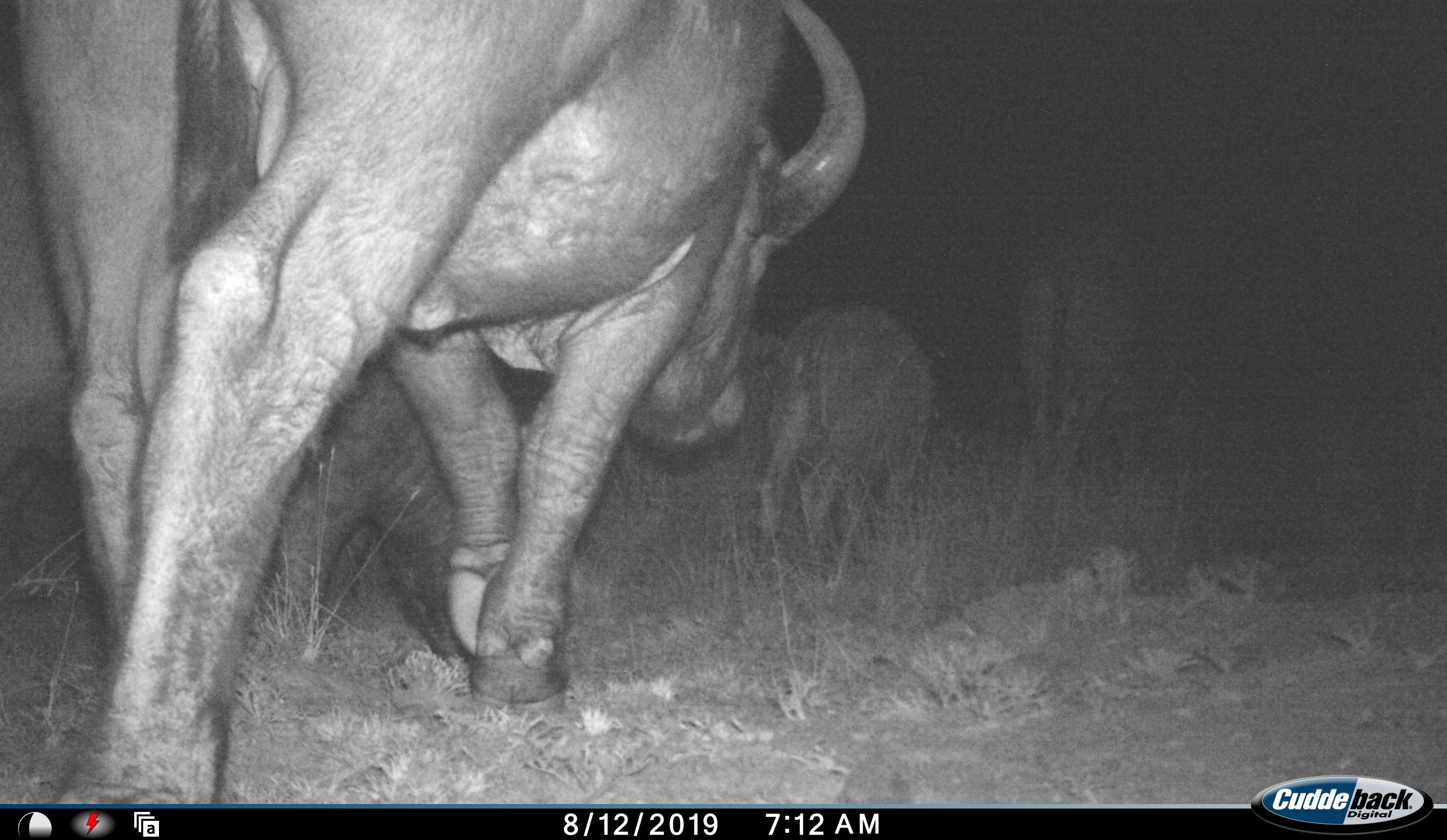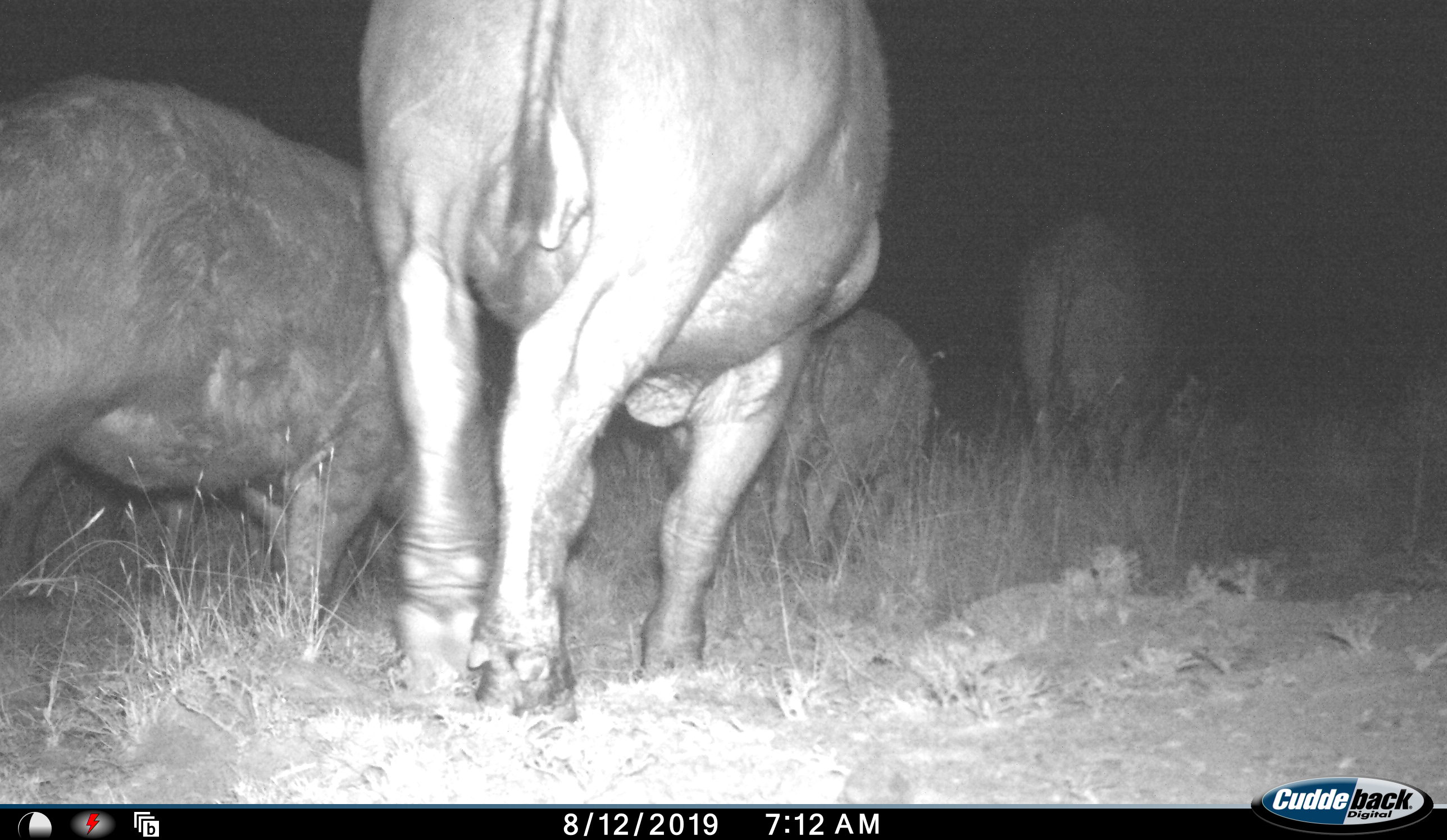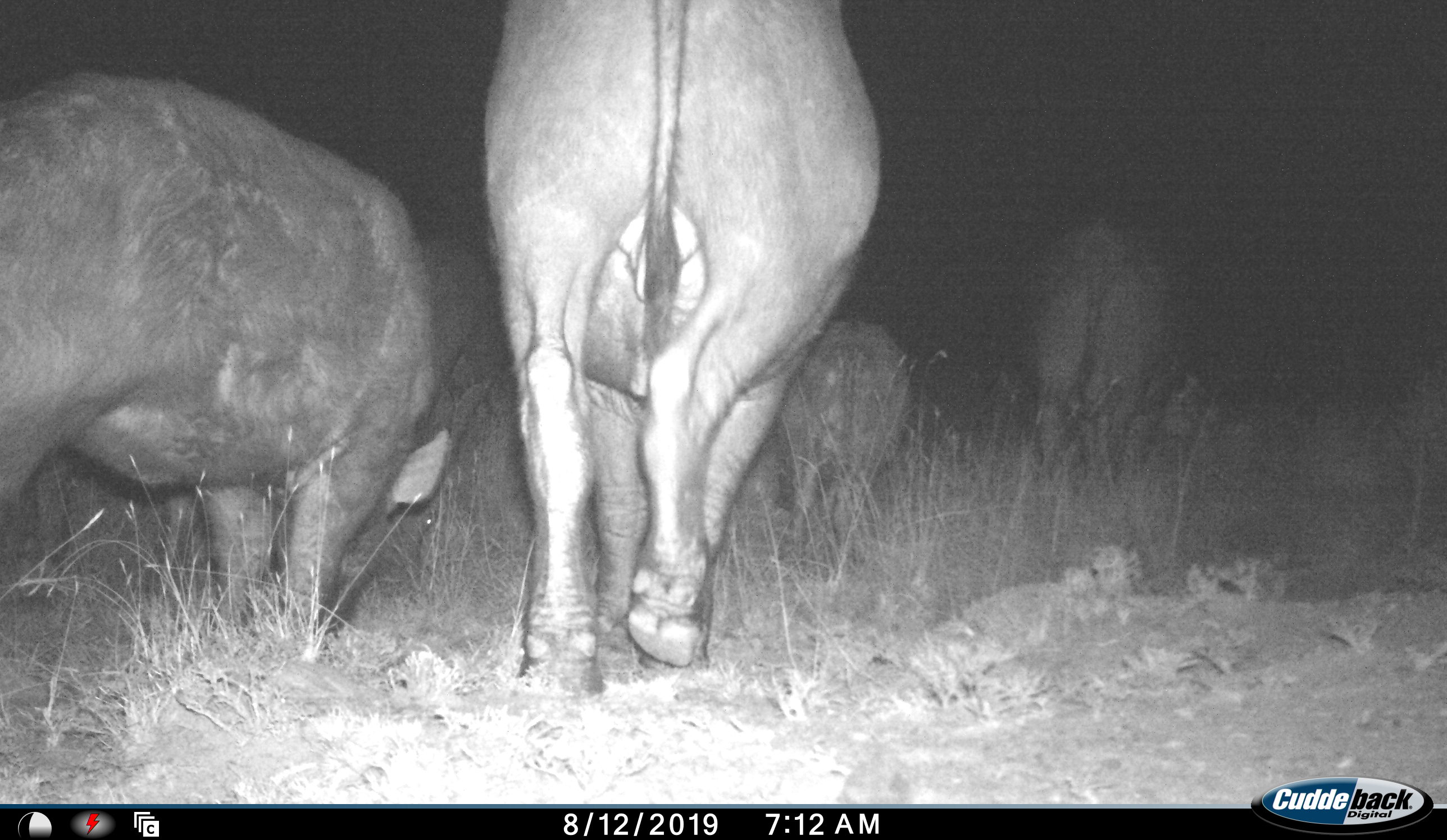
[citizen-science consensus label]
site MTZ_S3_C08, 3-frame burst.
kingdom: Animalia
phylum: Chordata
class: Mammalia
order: Artiodactyla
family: Bovidae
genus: Syncerus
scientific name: Syncerus caffer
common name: african buffalo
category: buffalo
Buffalo (african buffalo) (Syncerus caffer), count 4. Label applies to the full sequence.